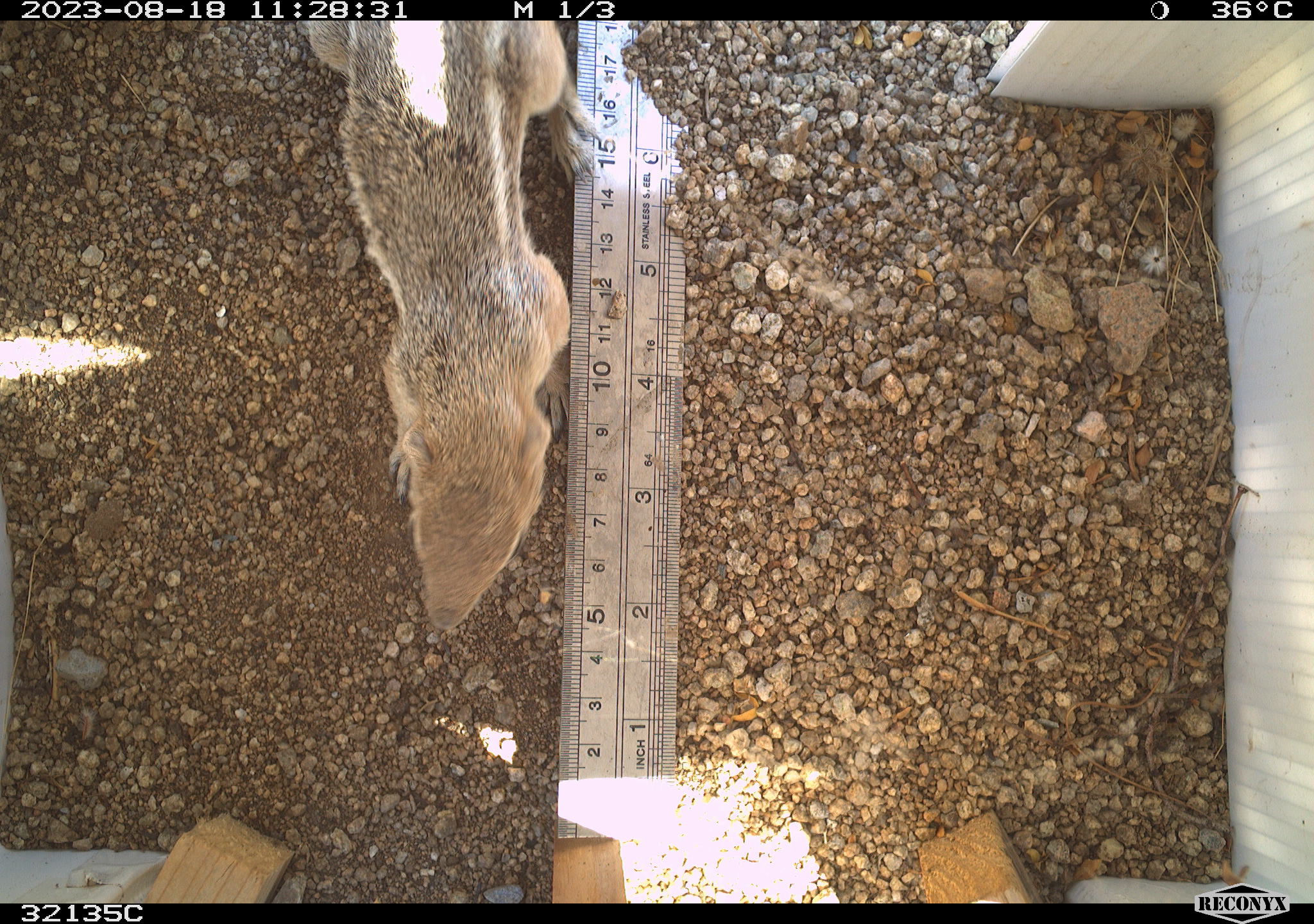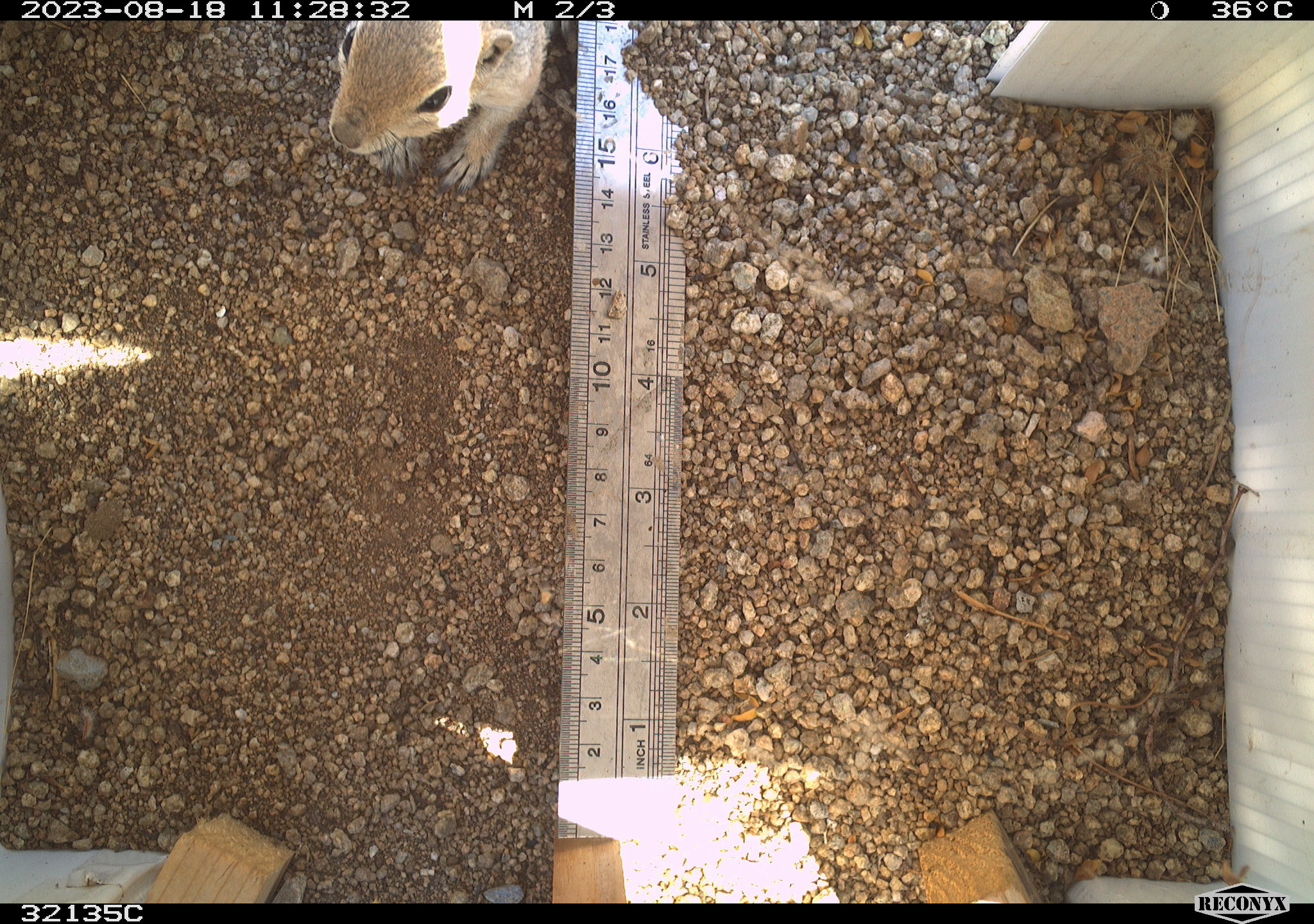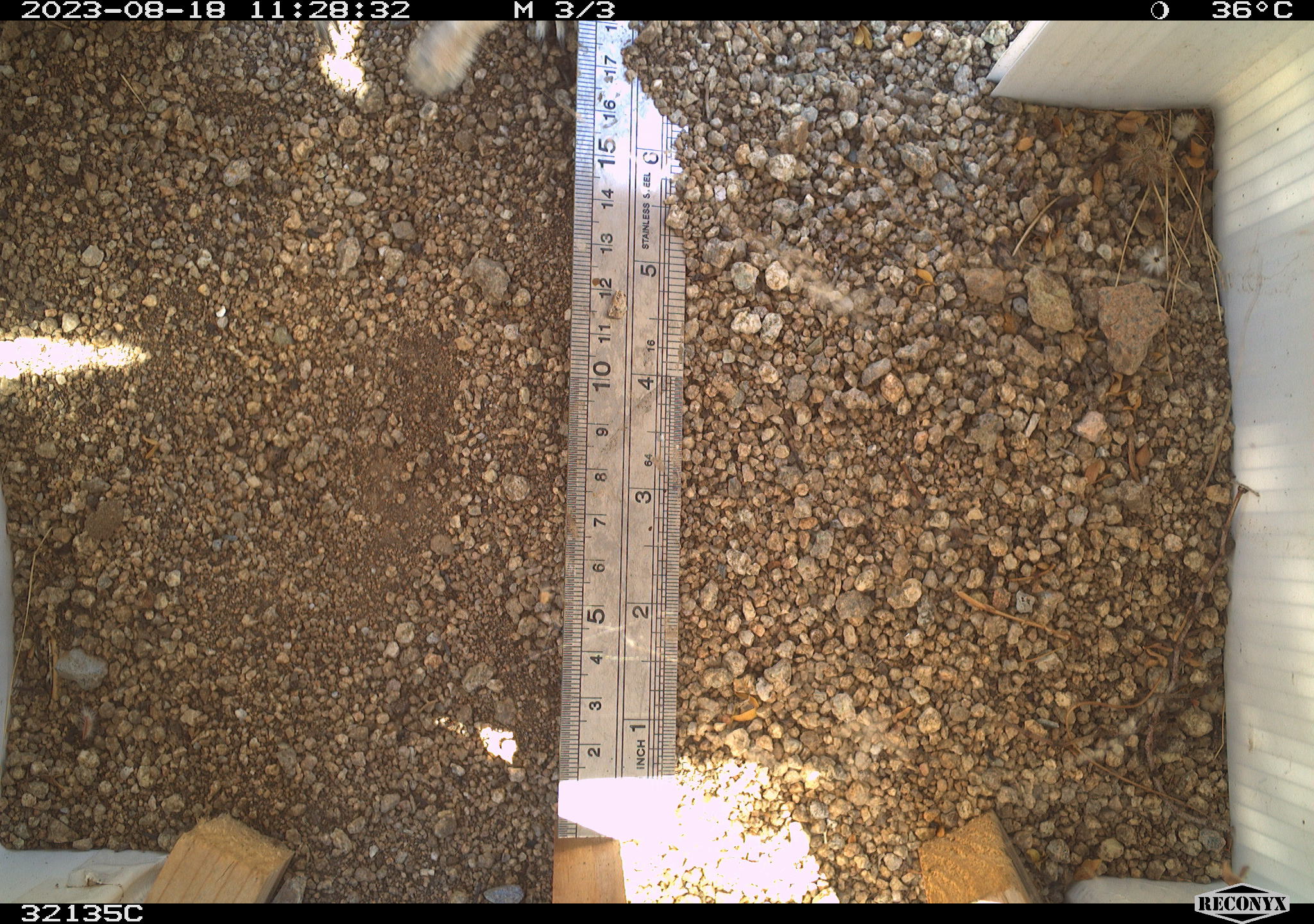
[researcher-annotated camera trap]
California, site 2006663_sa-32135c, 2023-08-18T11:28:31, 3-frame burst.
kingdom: Animalia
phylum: Chordata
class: Mammalia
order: Rodentia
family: Sciuridae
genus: Ammospermophilus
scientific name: Ammospermophilus leucurus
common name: white-tailed antelope squirrel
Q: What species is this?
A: White-tailed antelope squirrel (Ammospermophilus leucurus).